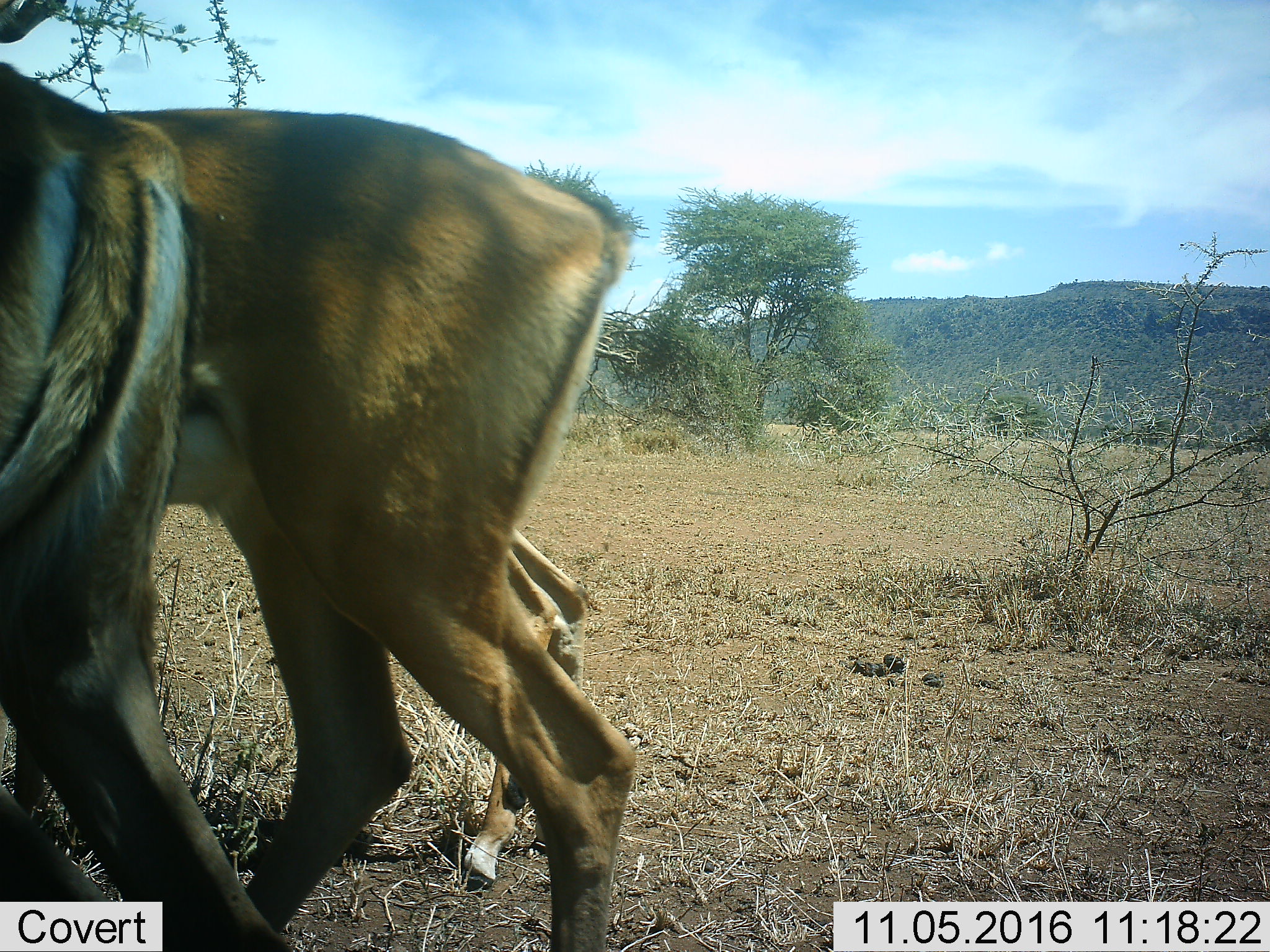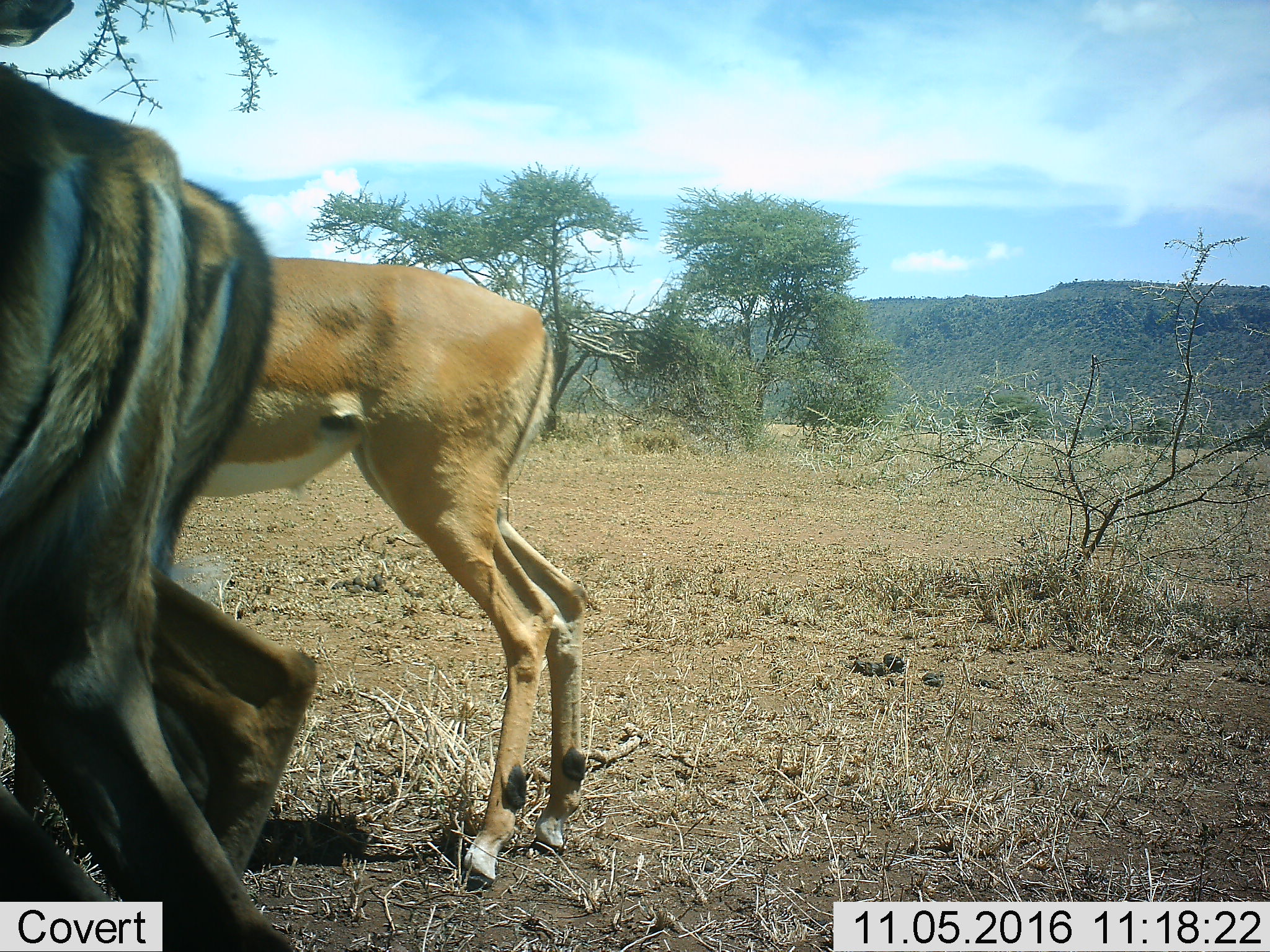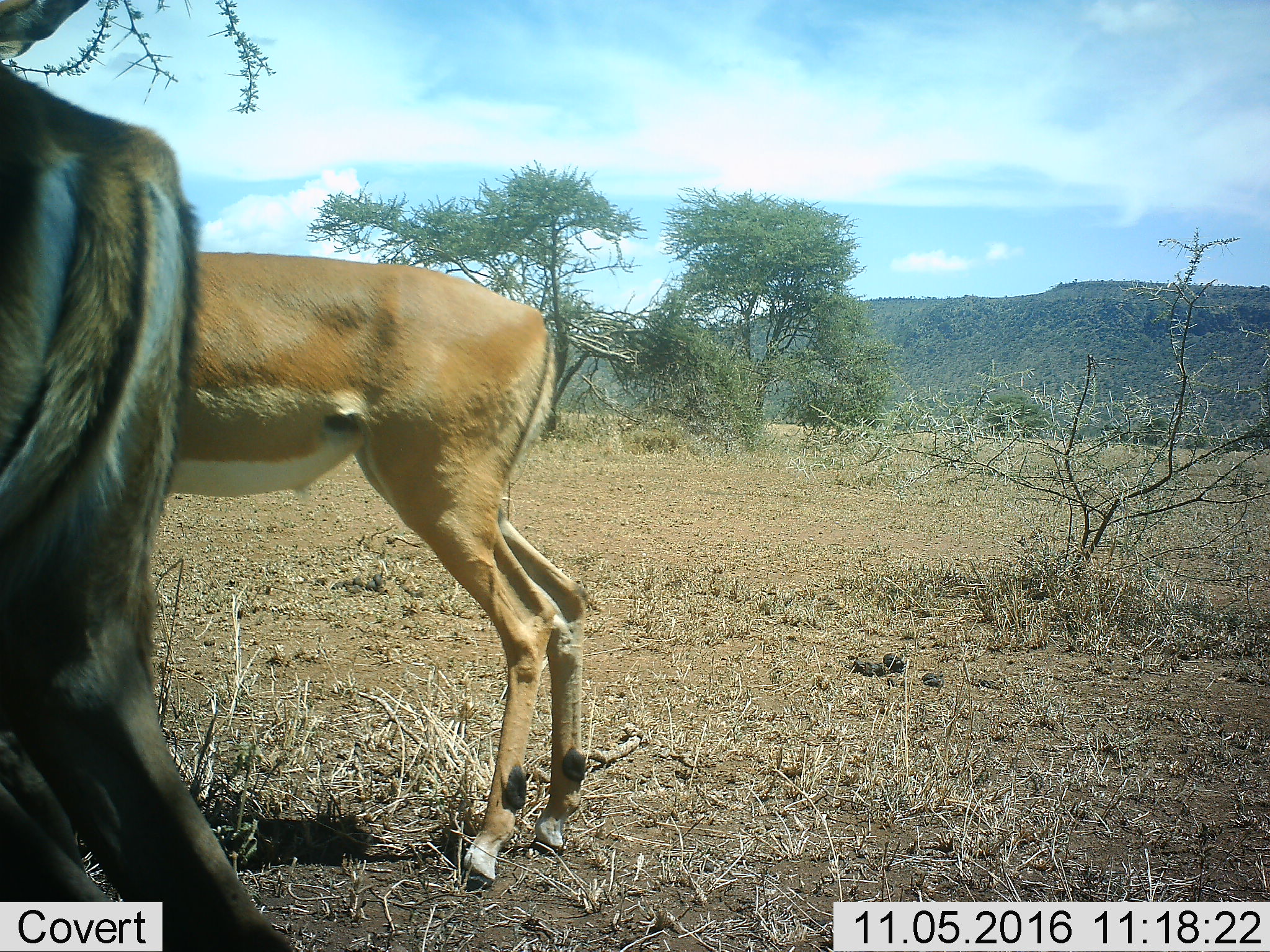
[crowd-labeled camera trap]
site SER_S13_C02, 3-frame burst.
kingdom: Animalia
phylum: Chordata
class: Mammalia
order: Artiodactyla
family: Bovidae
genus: Aepyceros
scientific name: Aepyceros melampus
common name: impala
Impala (Aepyceros melampus), count 3. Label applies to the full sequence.